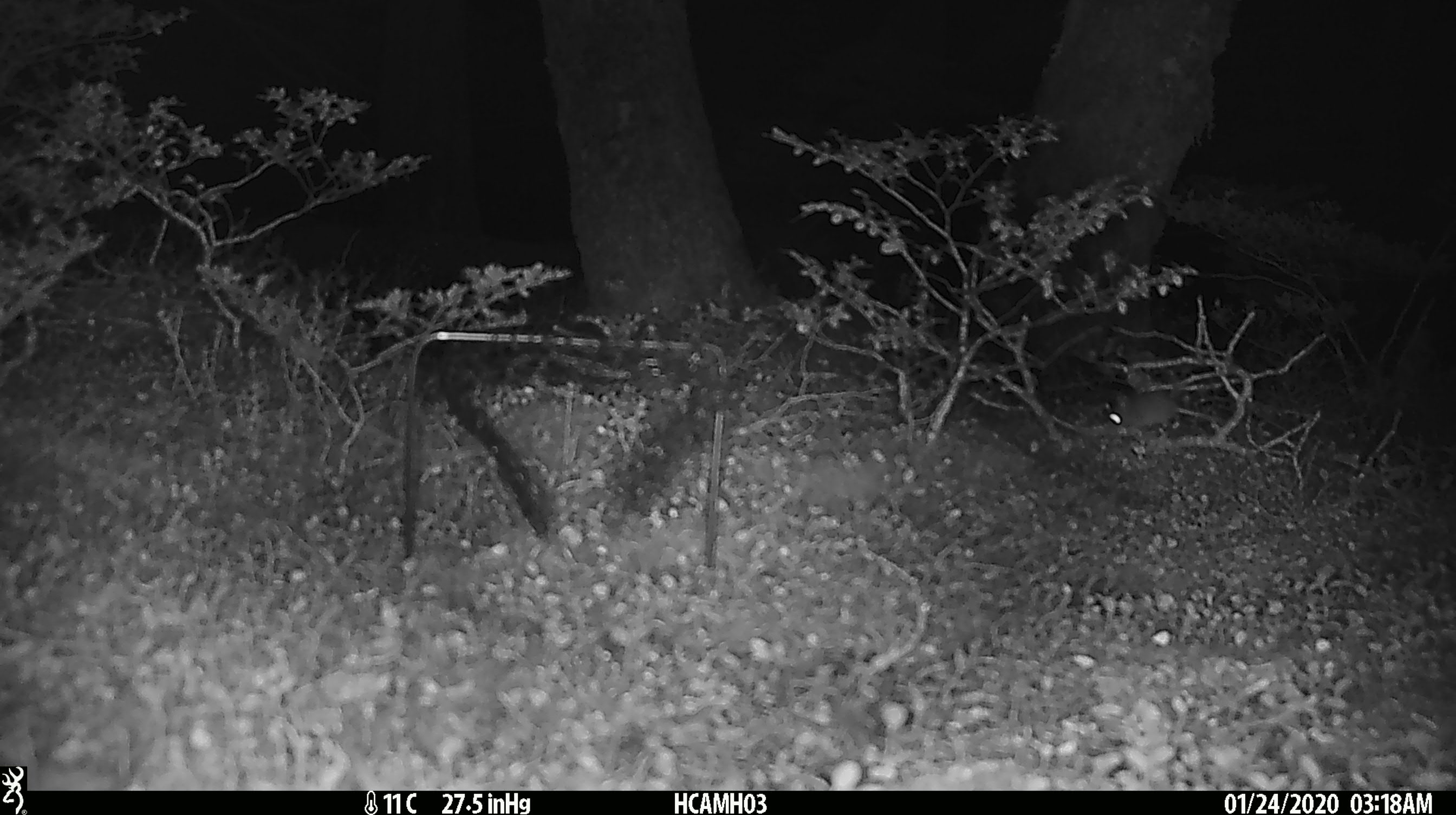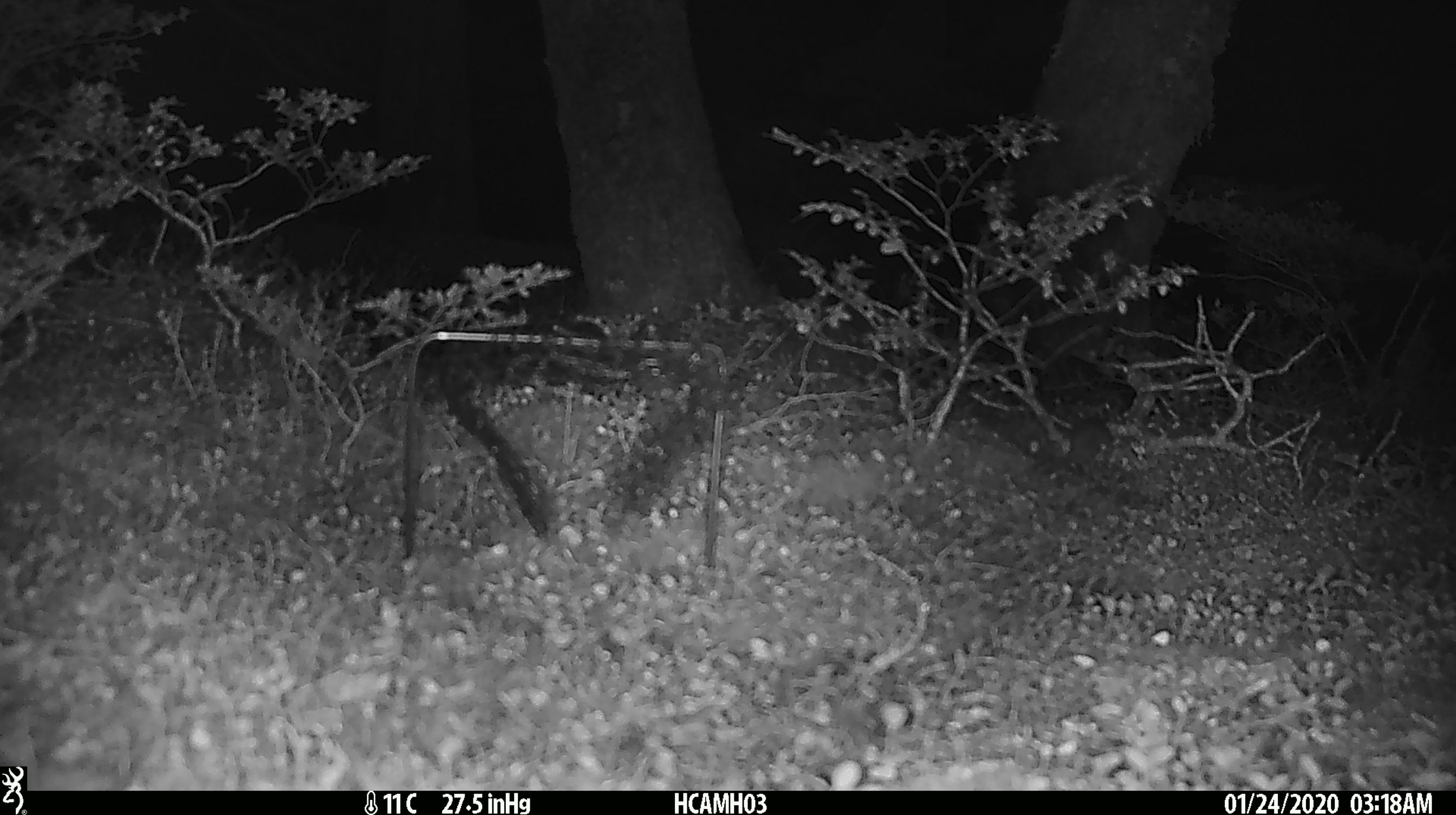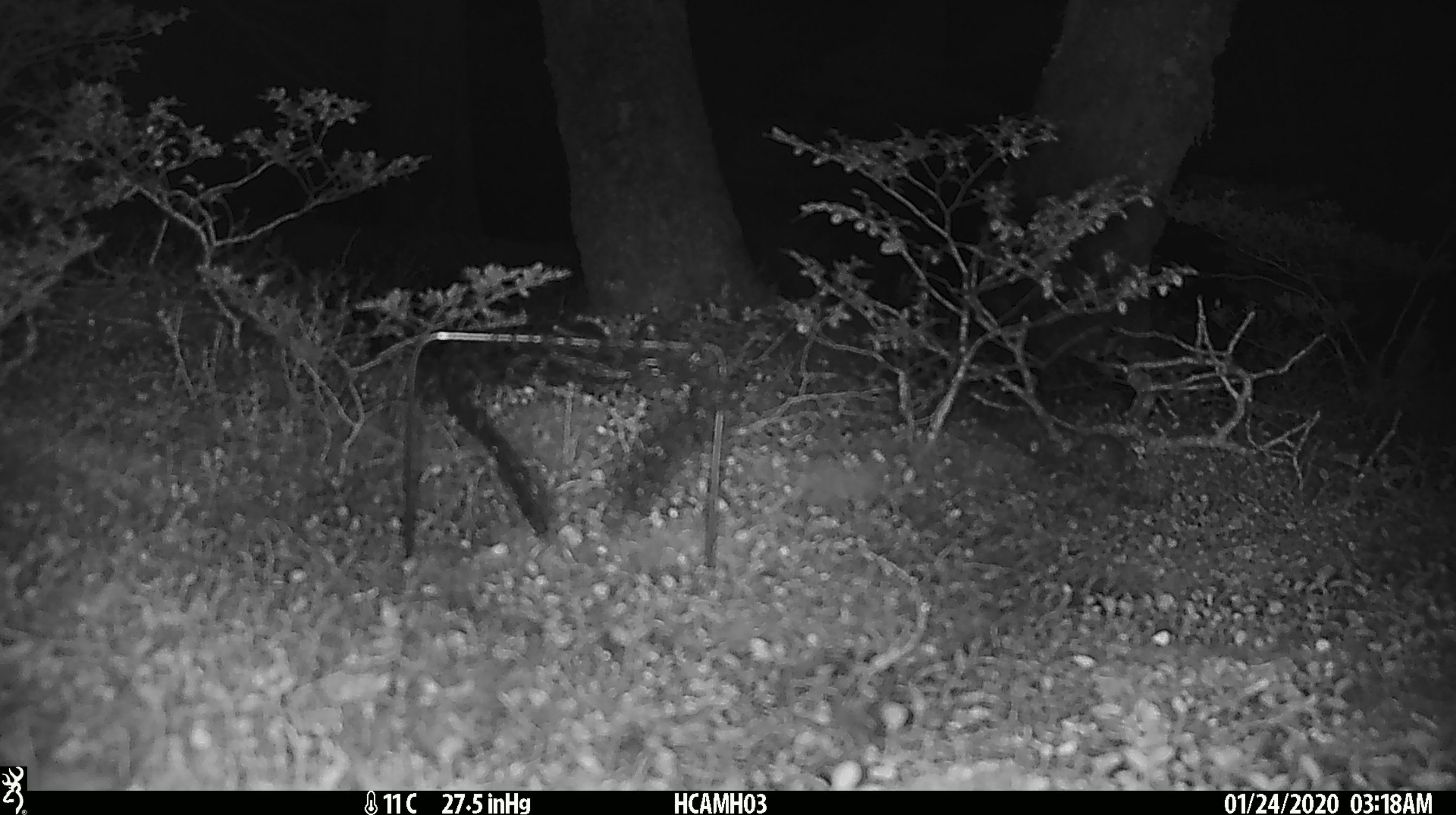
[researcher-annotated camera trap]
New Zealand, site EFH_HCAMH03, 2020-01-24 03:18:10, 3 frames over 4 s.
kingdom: Animalia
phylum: Chordata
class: Mammalia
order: Rodentia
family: Muridae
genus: Mus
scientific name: Mus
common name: mouse